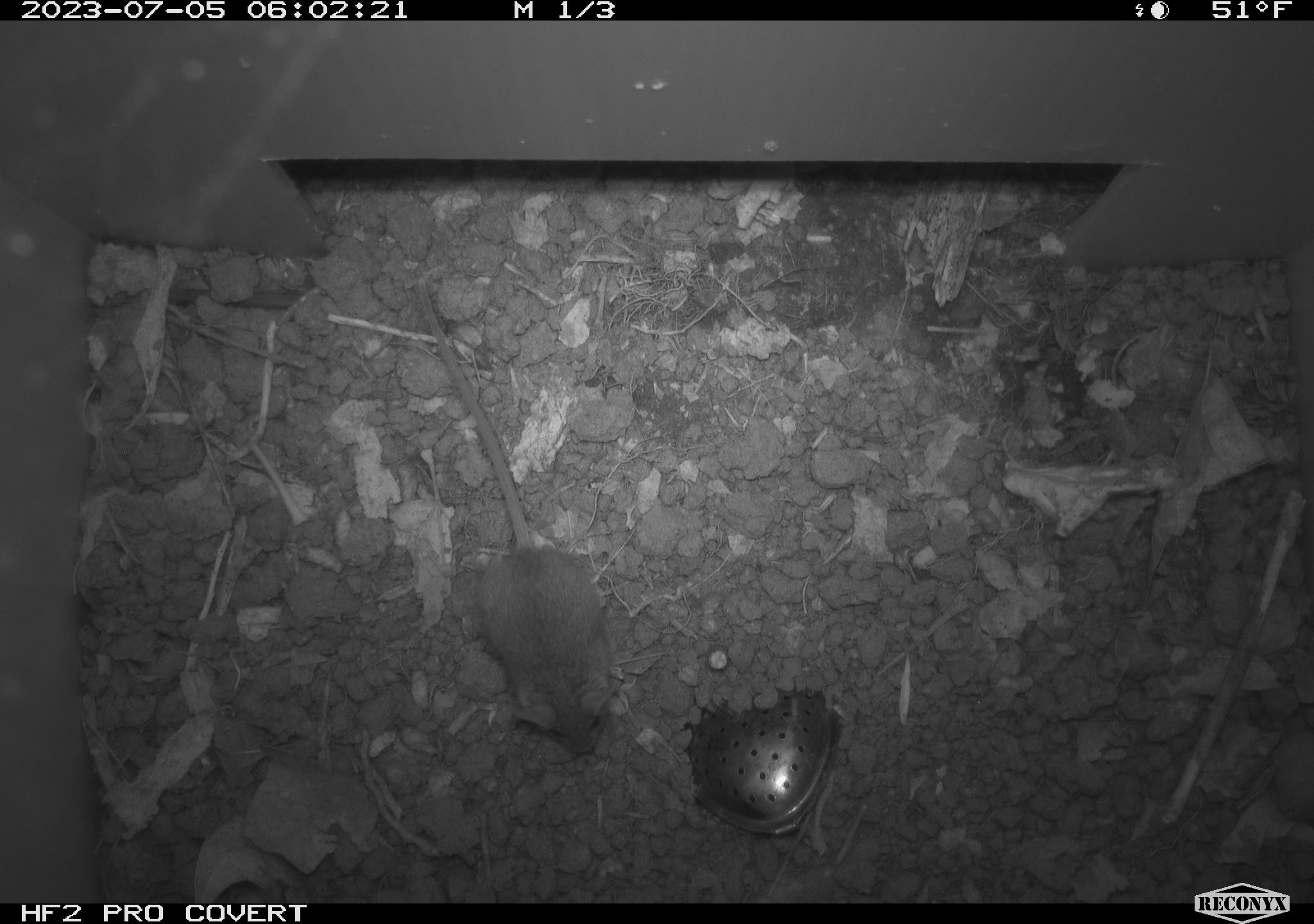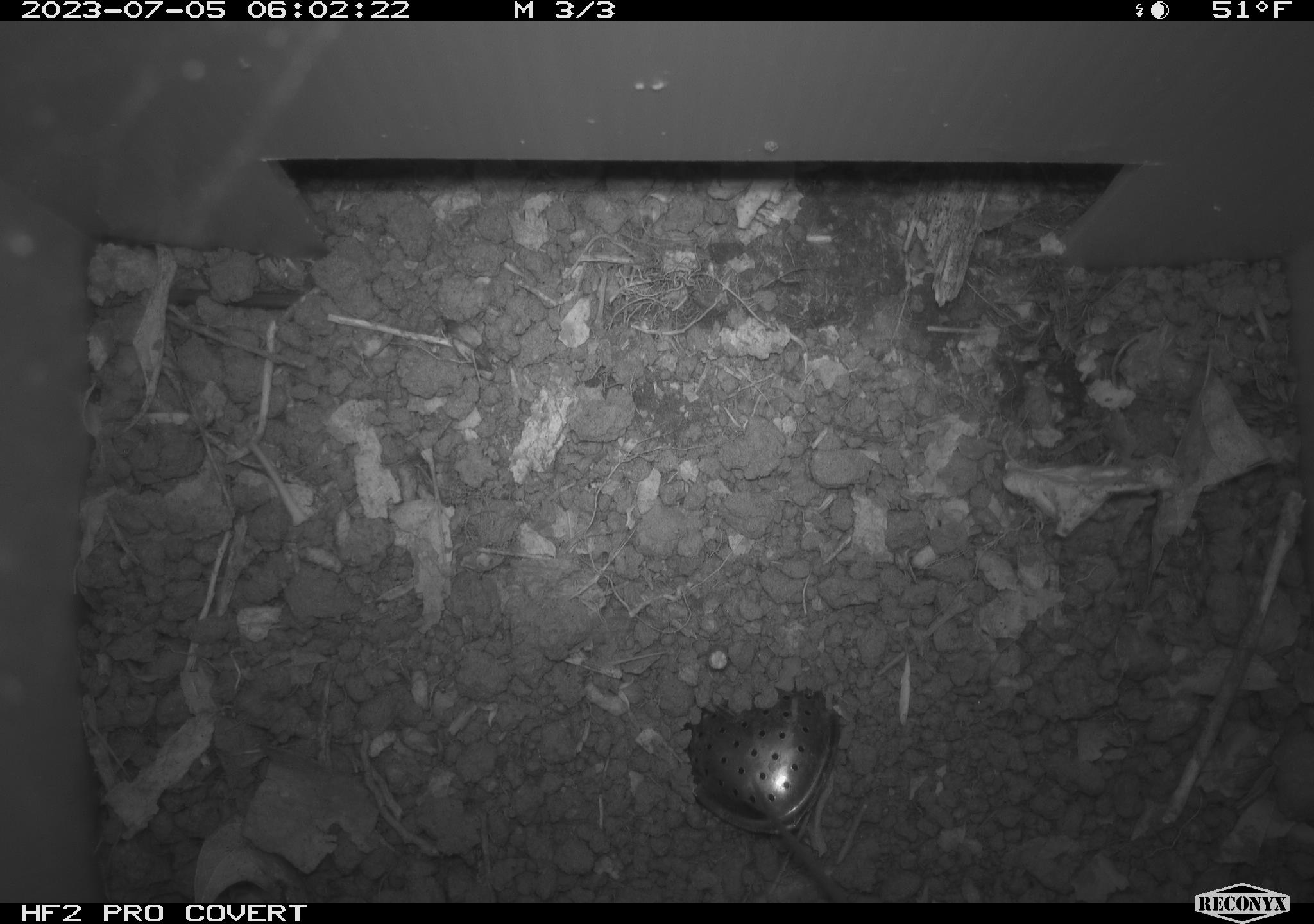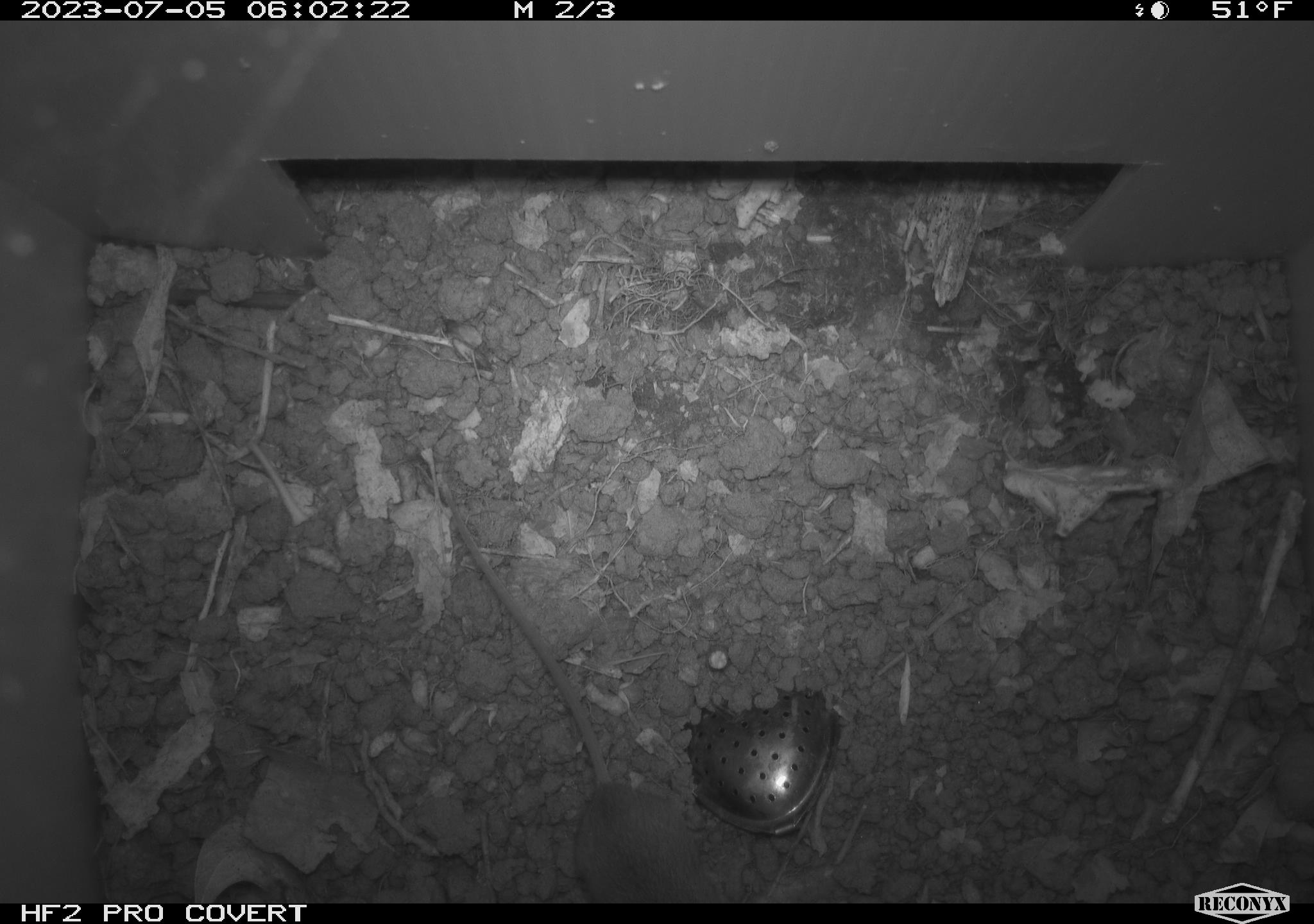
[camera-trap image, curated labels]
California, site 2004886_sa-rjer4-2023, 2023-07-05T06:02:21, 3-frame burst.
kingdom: Animalia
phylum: Chordata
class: Mammalia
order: Rodentia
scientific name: Rodentia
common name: mouse species